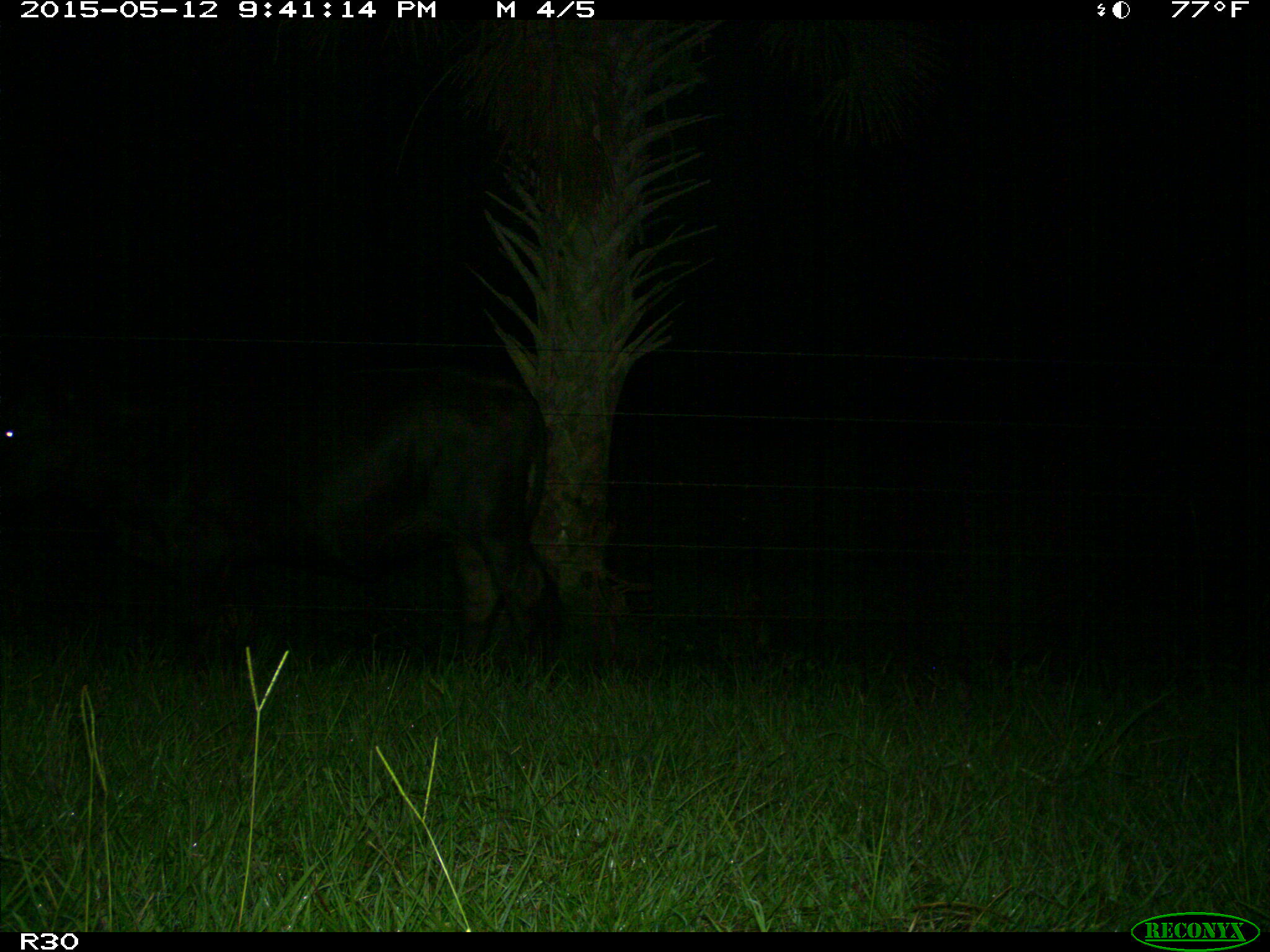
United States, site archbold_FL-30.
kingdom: Animalia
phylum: Chordata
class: Mammalia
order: Artiodactyla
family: Bovidae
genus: Bos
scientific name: Bos taurus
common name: domestic cow